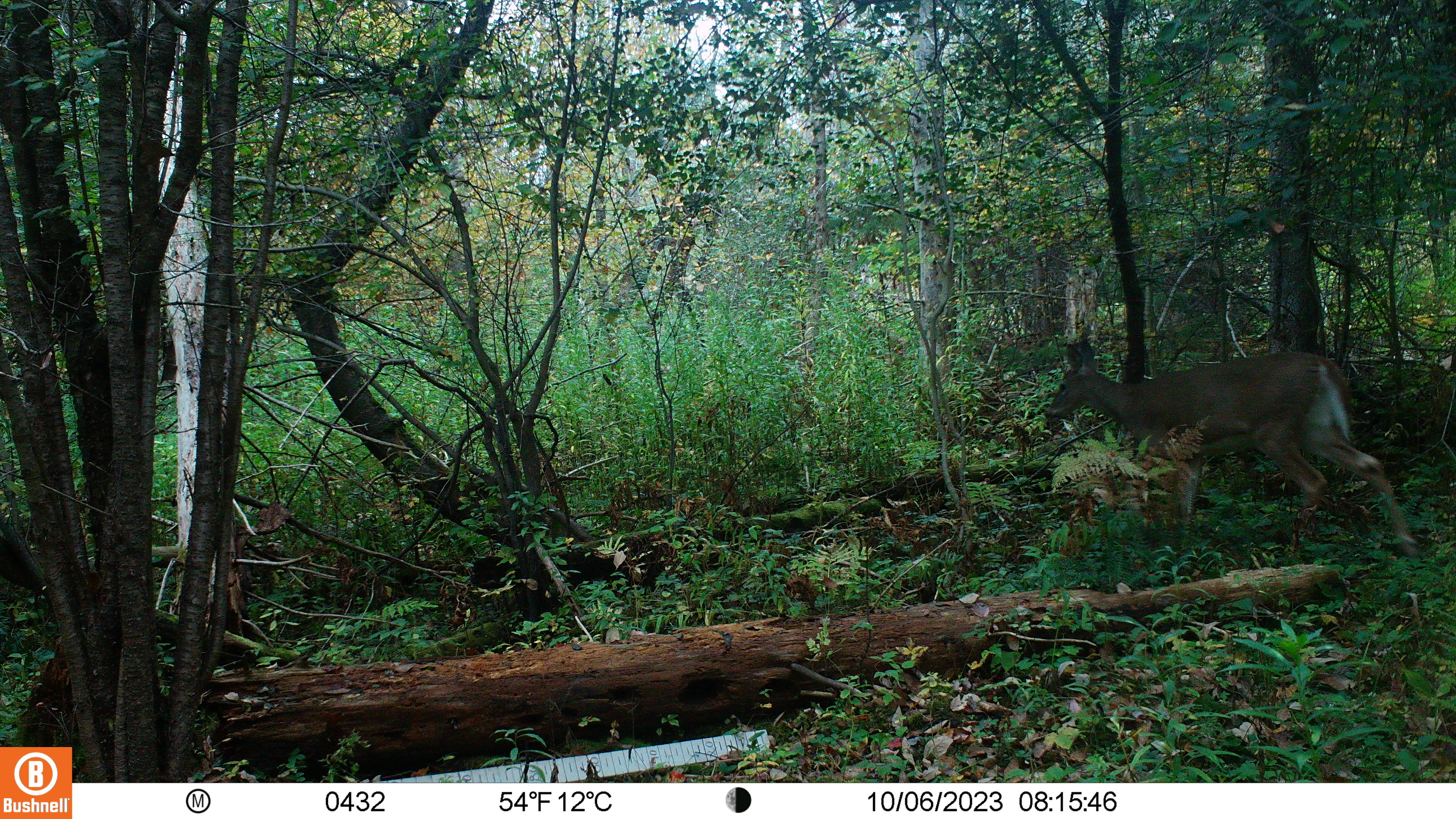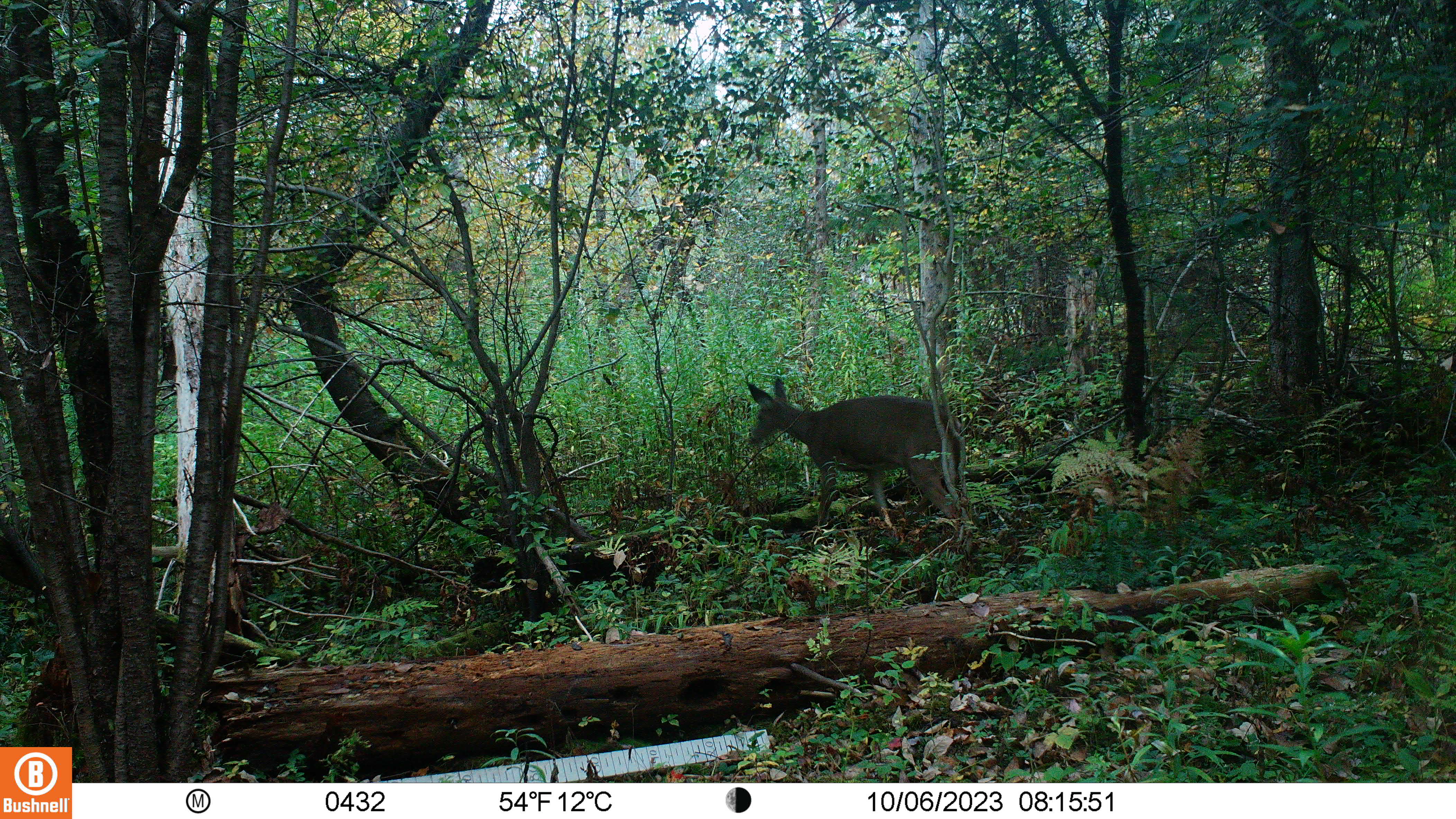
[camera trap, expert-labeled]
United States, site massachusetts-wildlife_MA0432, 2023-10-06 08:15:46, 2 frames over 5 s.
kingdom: Animalia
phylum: Chordata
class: Mammalia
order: Artiodactyla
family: Cervidae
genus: Odocoileus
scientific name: Odocoileus virginianus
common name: white-tailed deer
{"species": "white-tailed deer (Odocoileus virginianus)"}